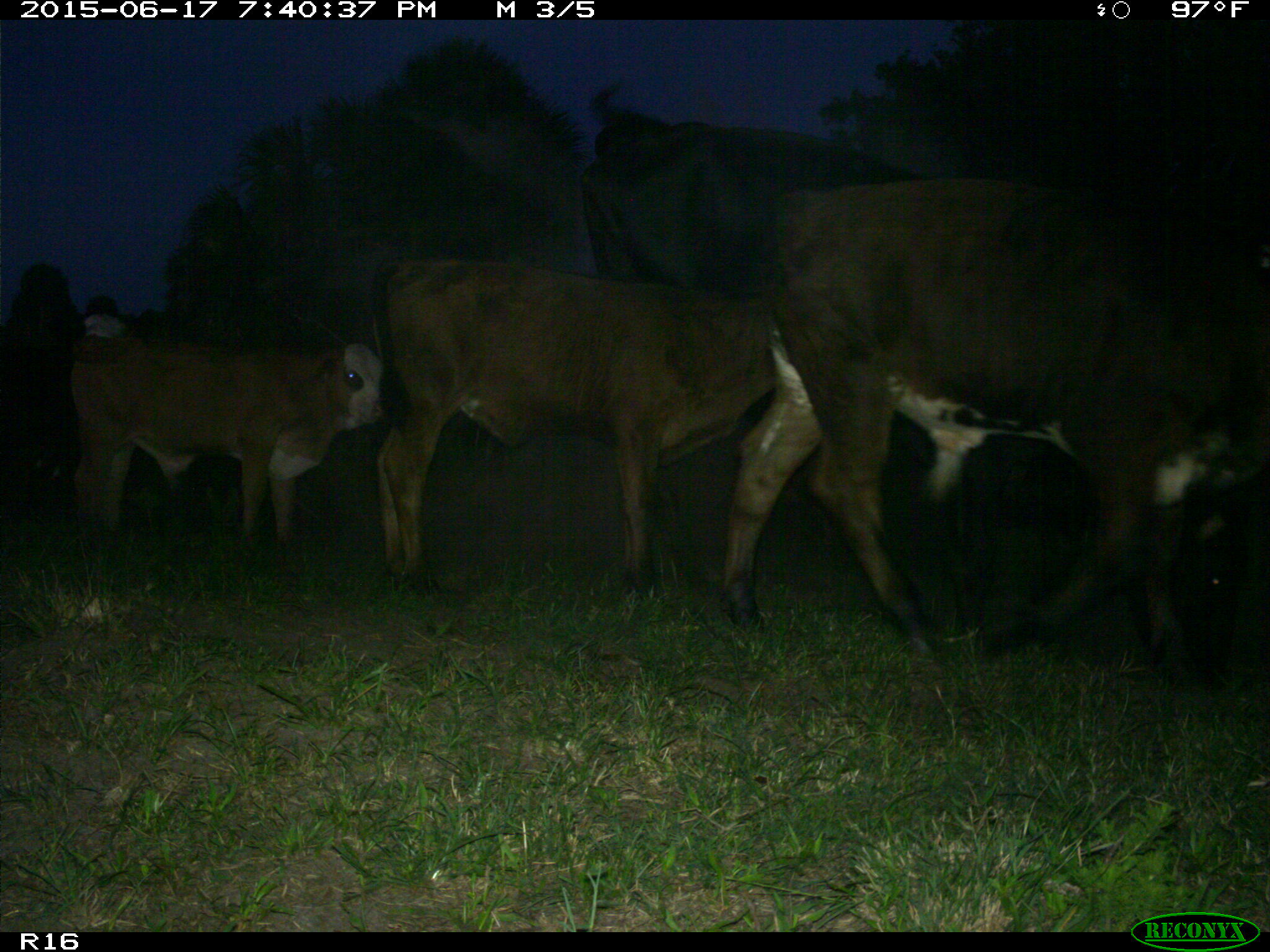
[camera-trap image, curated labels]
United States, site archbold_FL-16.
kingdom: Animalia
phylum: Chordata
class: Mammalia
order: Artiodactyla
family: Bovidae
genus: Bos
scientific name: Bos taurus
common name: domestic cow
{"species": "Bos taurus (domestic cow)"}